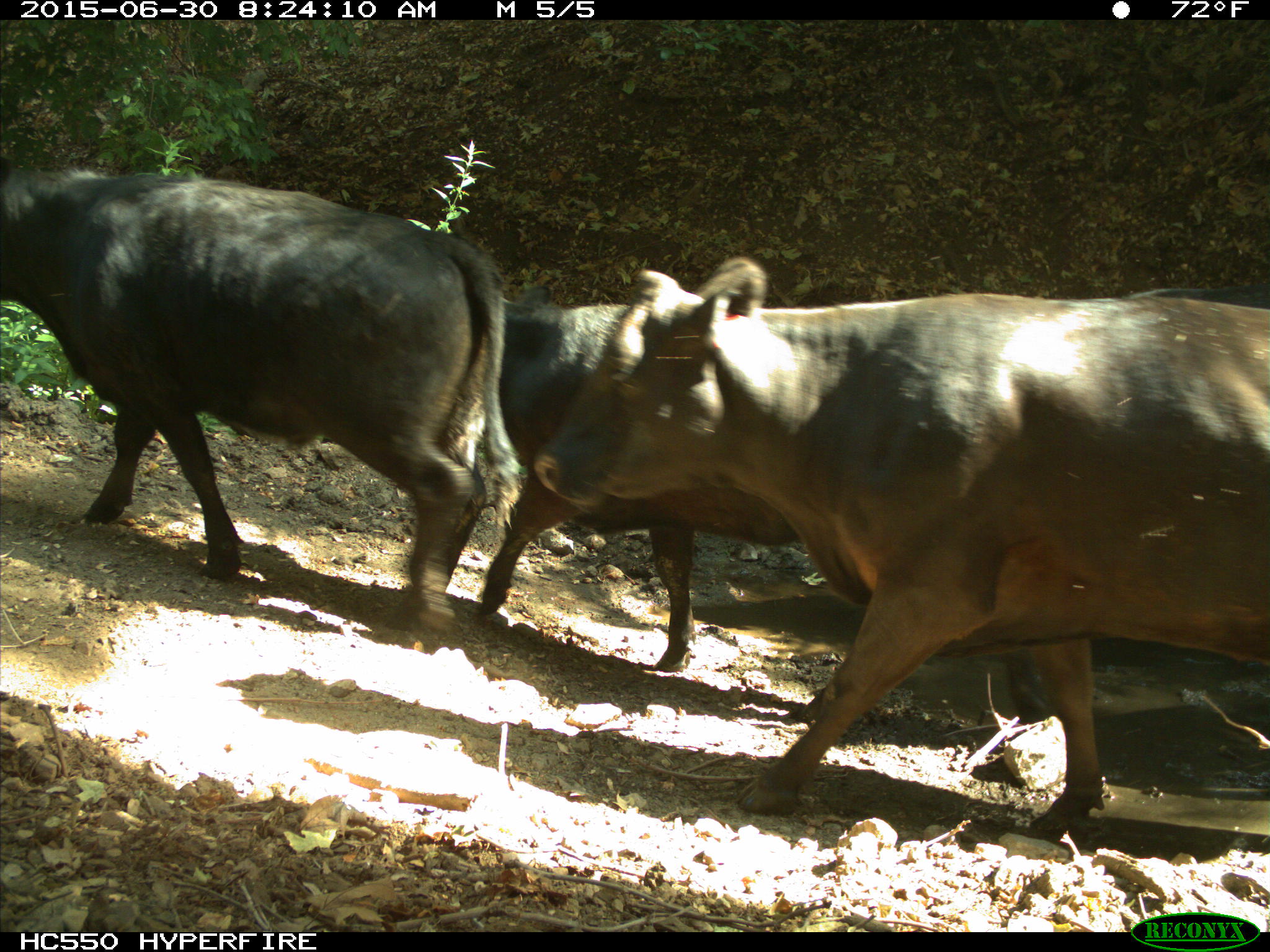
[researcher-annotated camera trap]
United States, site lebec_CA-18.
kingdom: Animalia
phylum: Chordata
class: Mammalia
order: Artiodactyla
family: Bovidae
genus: Bos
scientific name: Bos taurus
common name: domestic cow